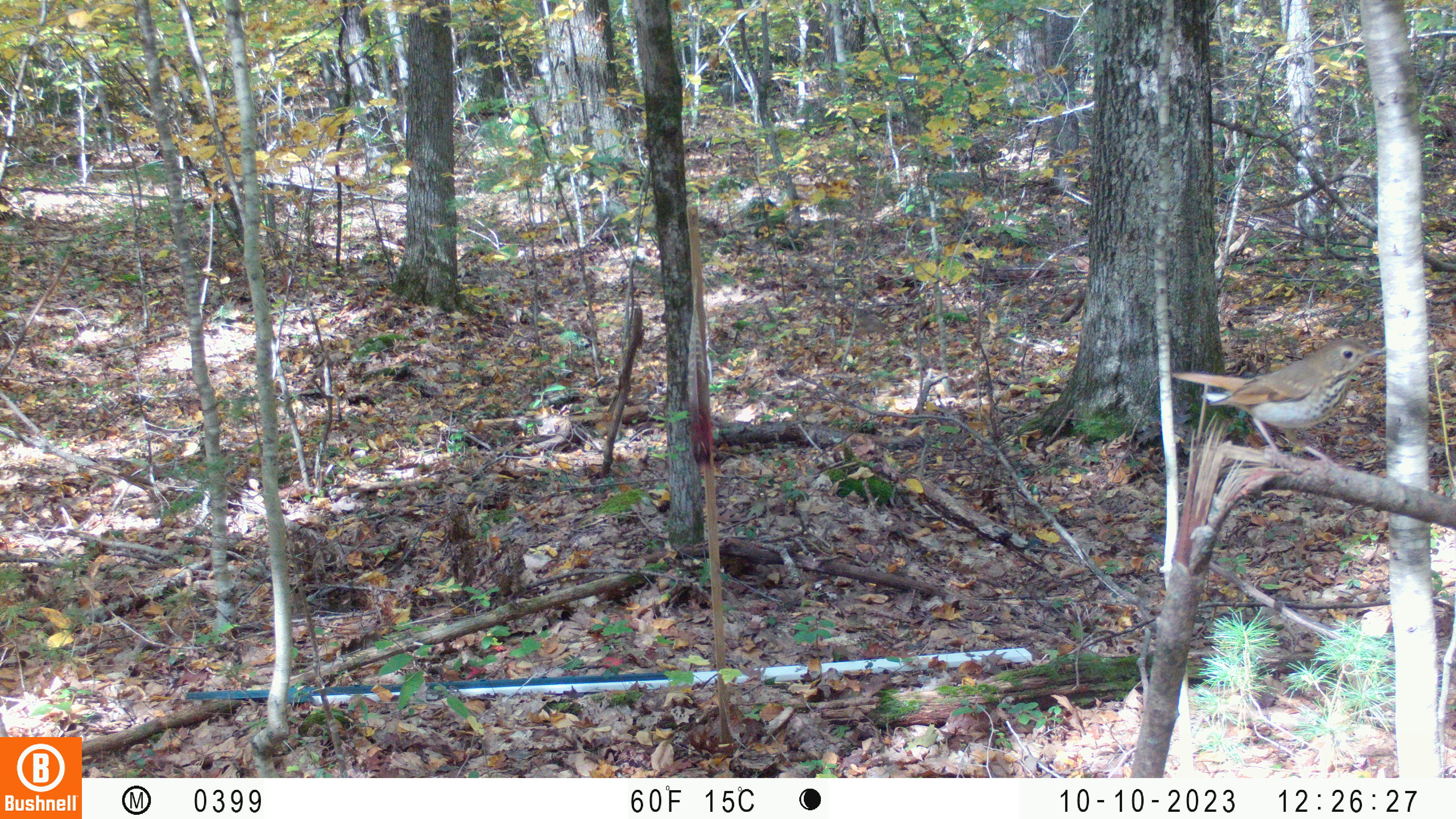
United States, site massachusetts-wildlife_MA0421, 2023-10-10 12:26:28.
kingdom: Animalia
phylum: Chordata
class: Aves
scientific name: Aves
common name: bird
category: bird sp.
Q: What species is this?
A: Bird sp. (bird) (Aves).